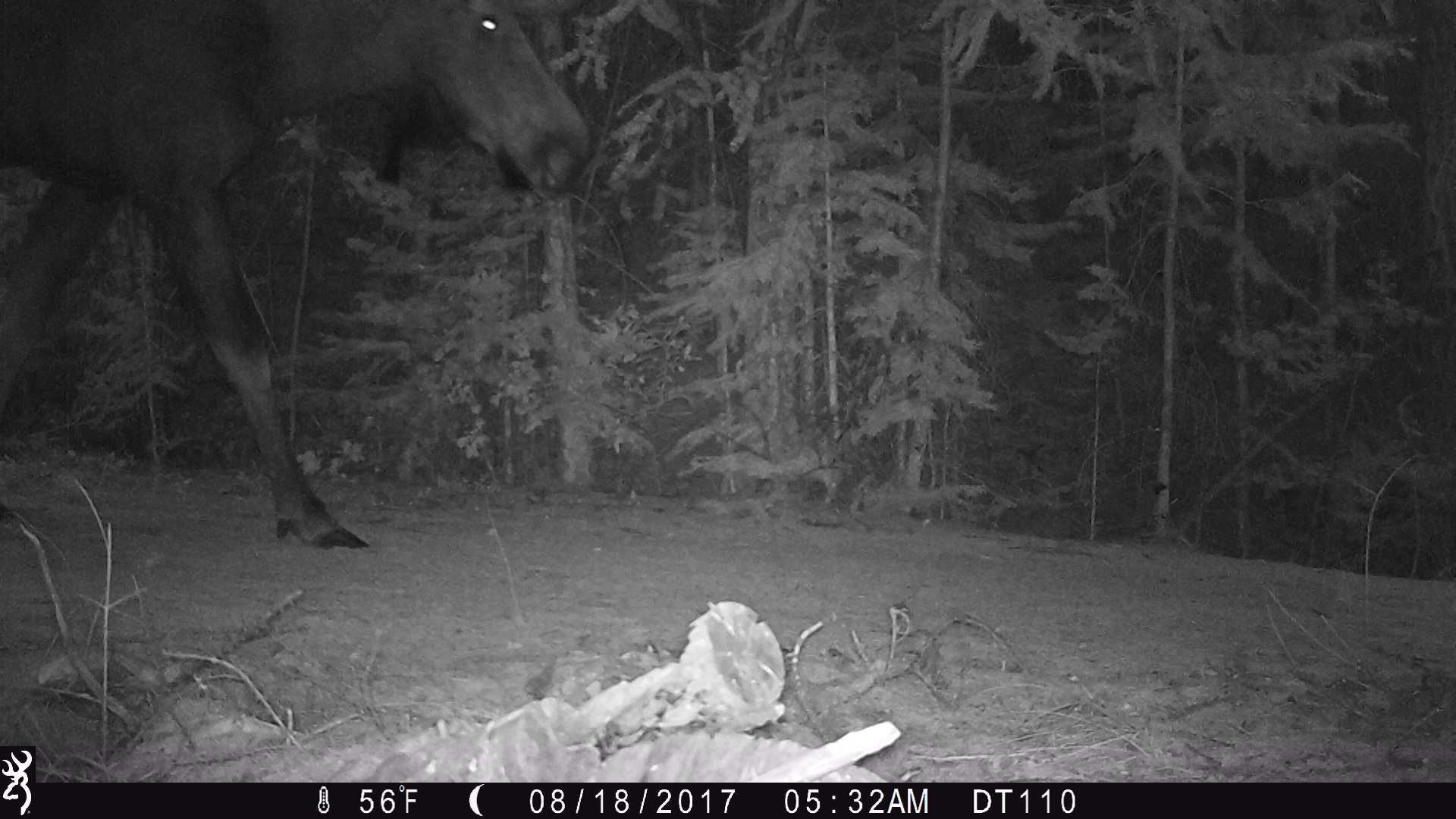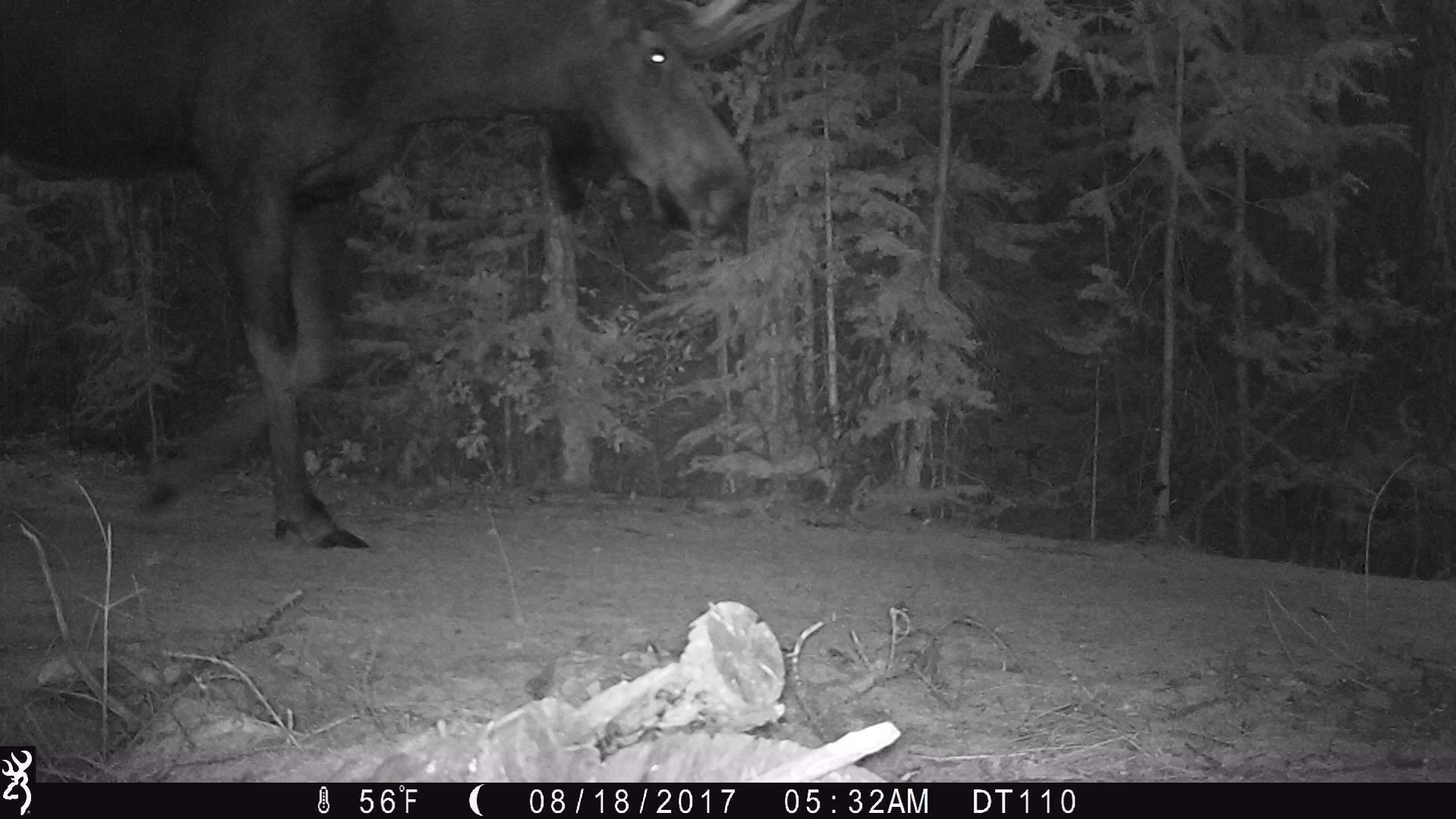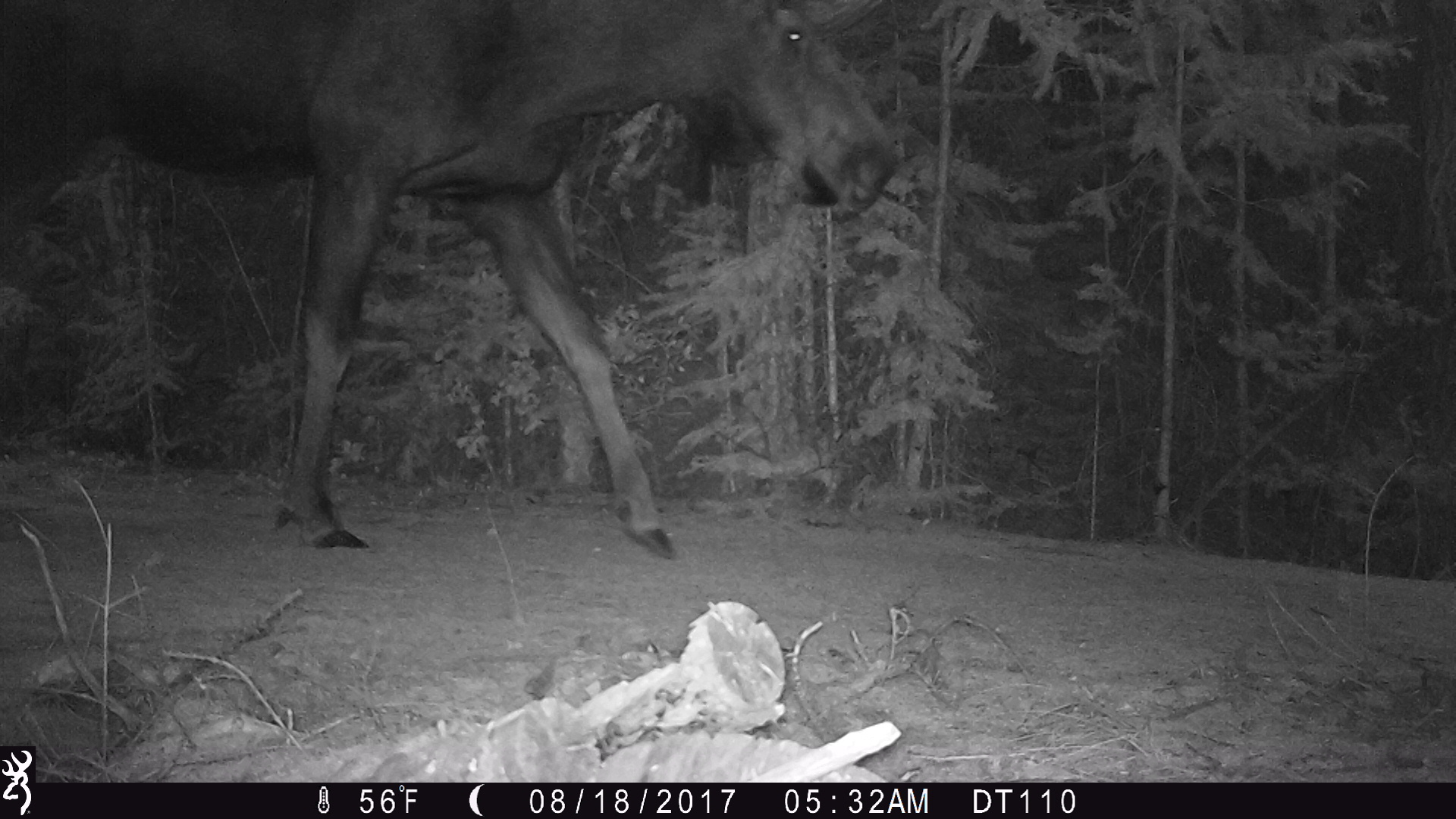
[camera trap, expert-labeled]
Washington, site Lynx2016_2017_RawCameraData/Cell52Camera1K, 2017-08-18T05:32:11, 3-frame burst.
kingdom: Animalia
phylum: Chordata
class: Mammalia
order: Artiodactyla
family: Cervidae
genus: Alces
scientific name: Alces alces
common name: moose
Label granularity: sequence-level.